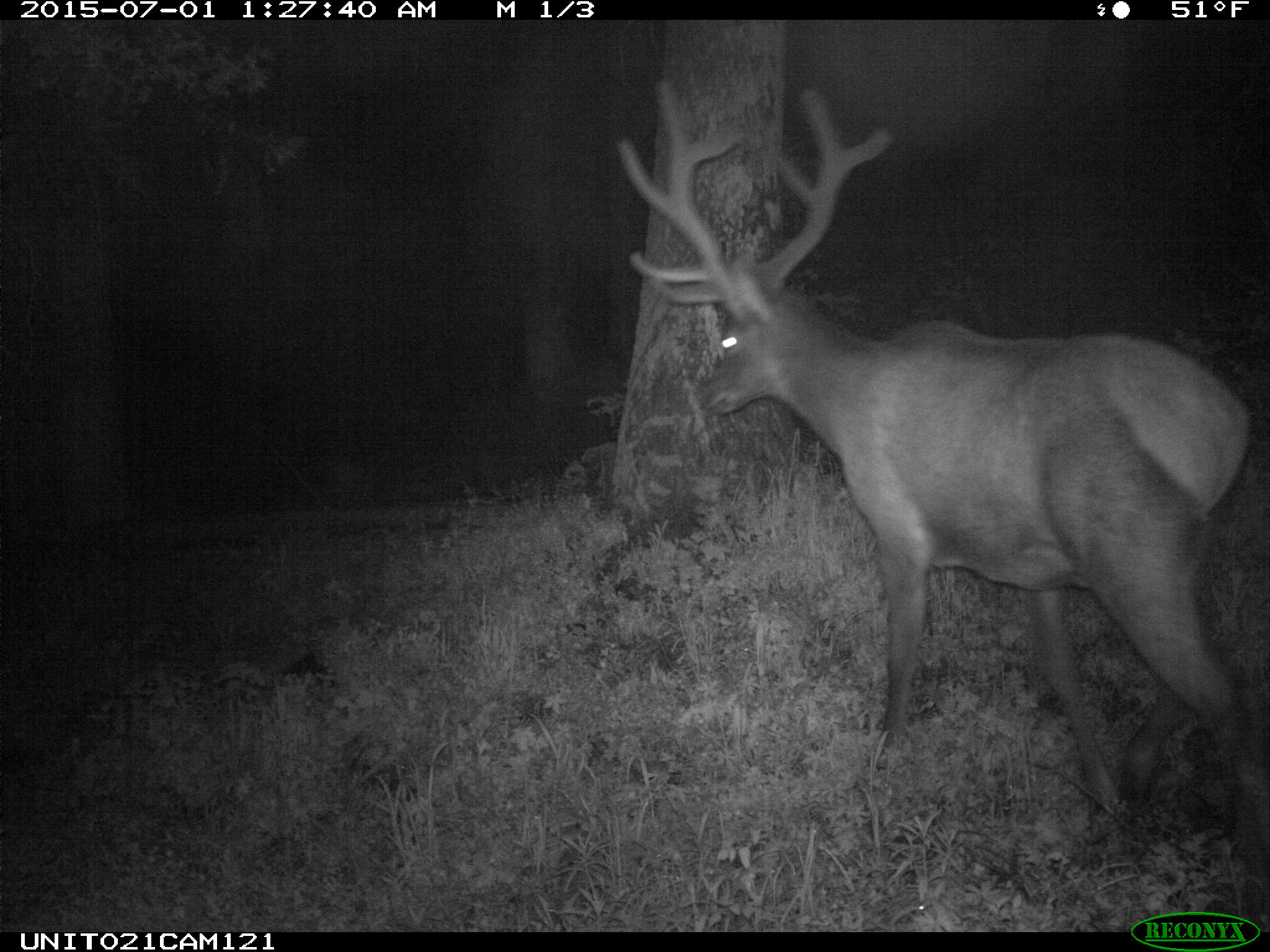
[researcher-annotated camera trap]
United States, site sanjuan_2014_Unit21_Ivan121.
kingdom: Animalia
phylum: Chordata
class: Mammalia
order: Artiodactyla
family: Cervidae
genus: Cervus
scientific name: Cervus elaphus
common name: red deer